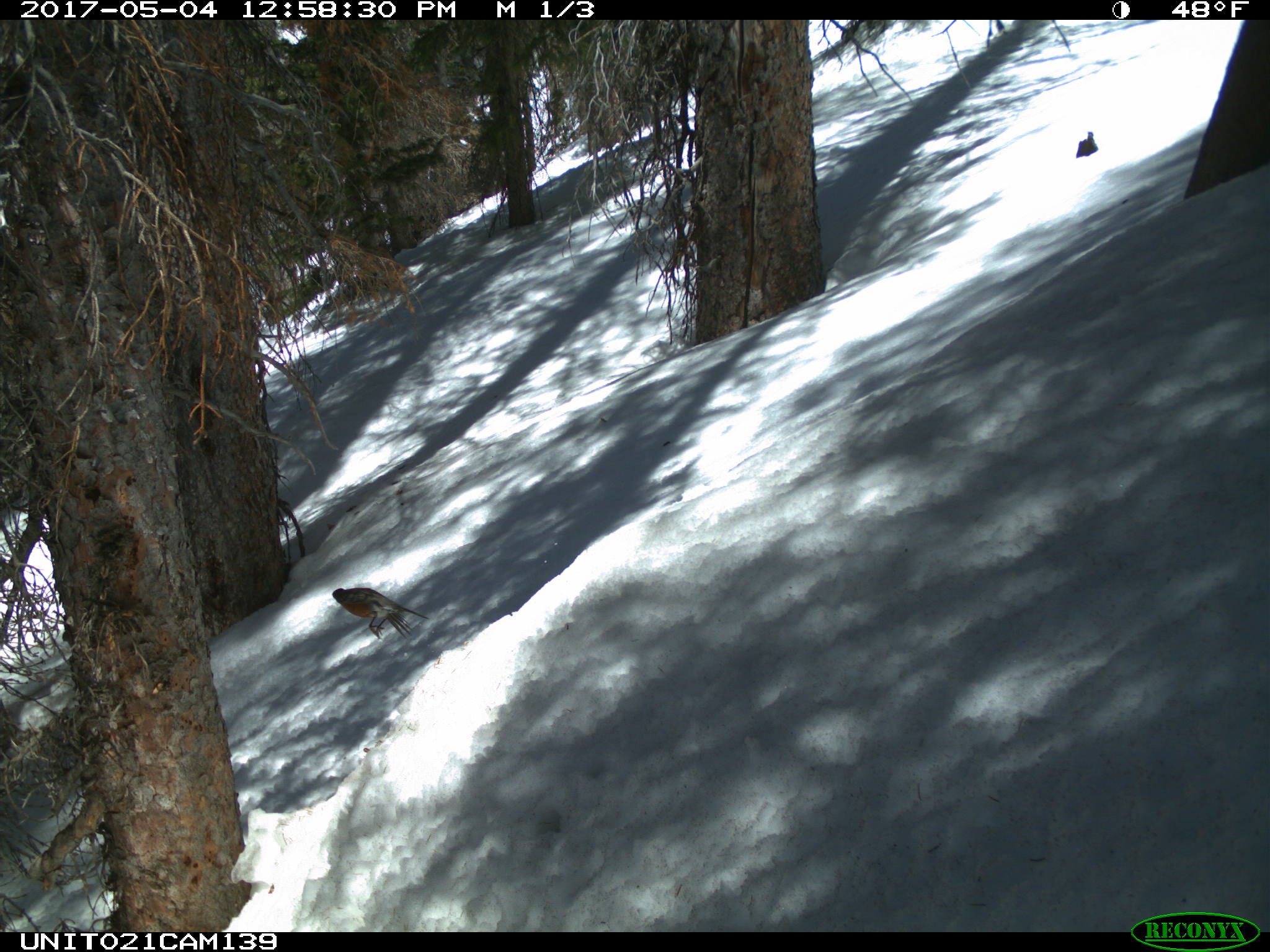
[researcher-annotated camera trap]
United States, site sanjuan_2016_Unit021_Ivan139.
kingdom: Animalia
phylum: Chordata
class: Aves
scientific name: Aves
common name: birds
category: unidentified bird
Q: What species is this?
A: Unidentified bird (birds) (Aves).